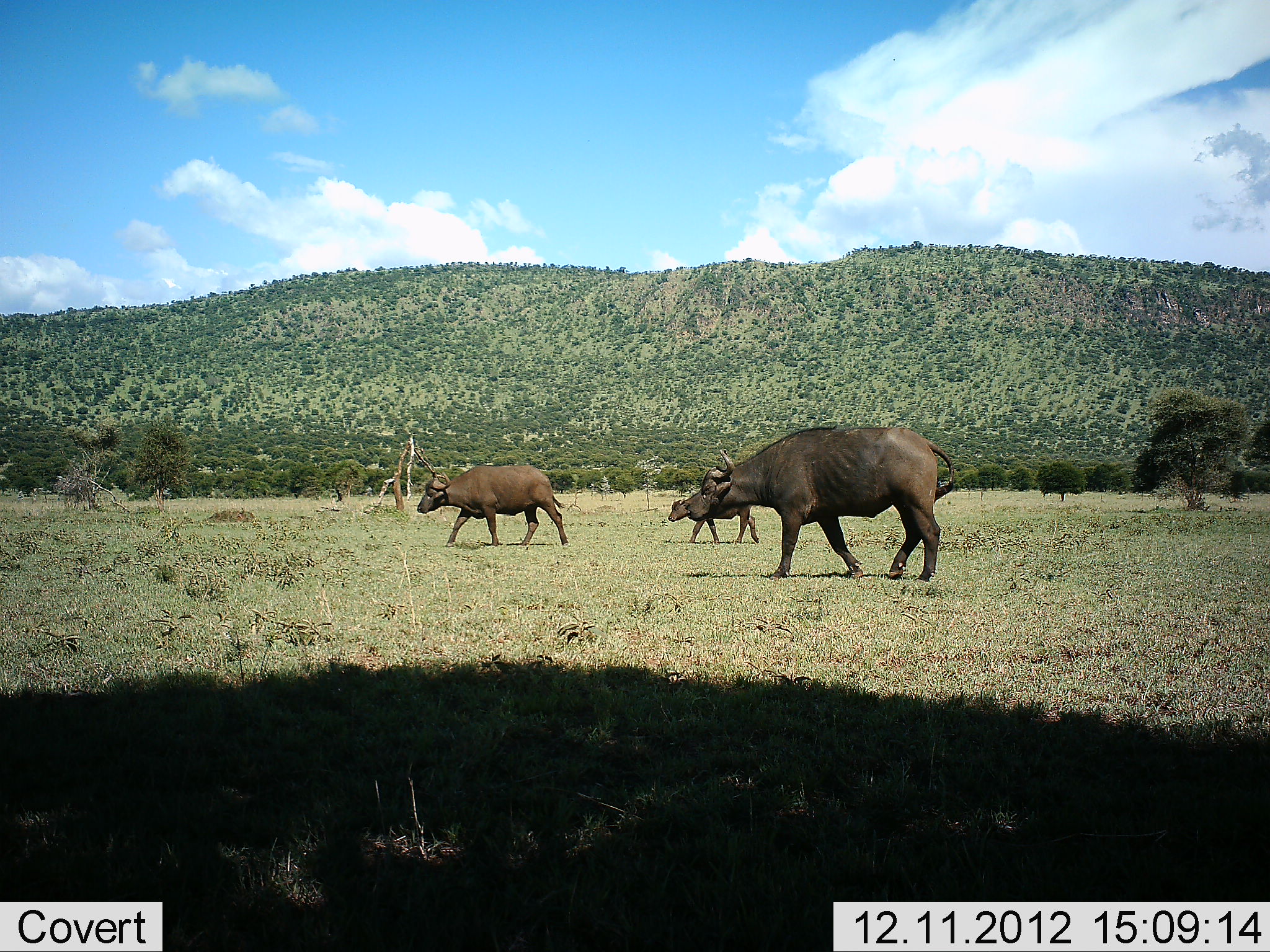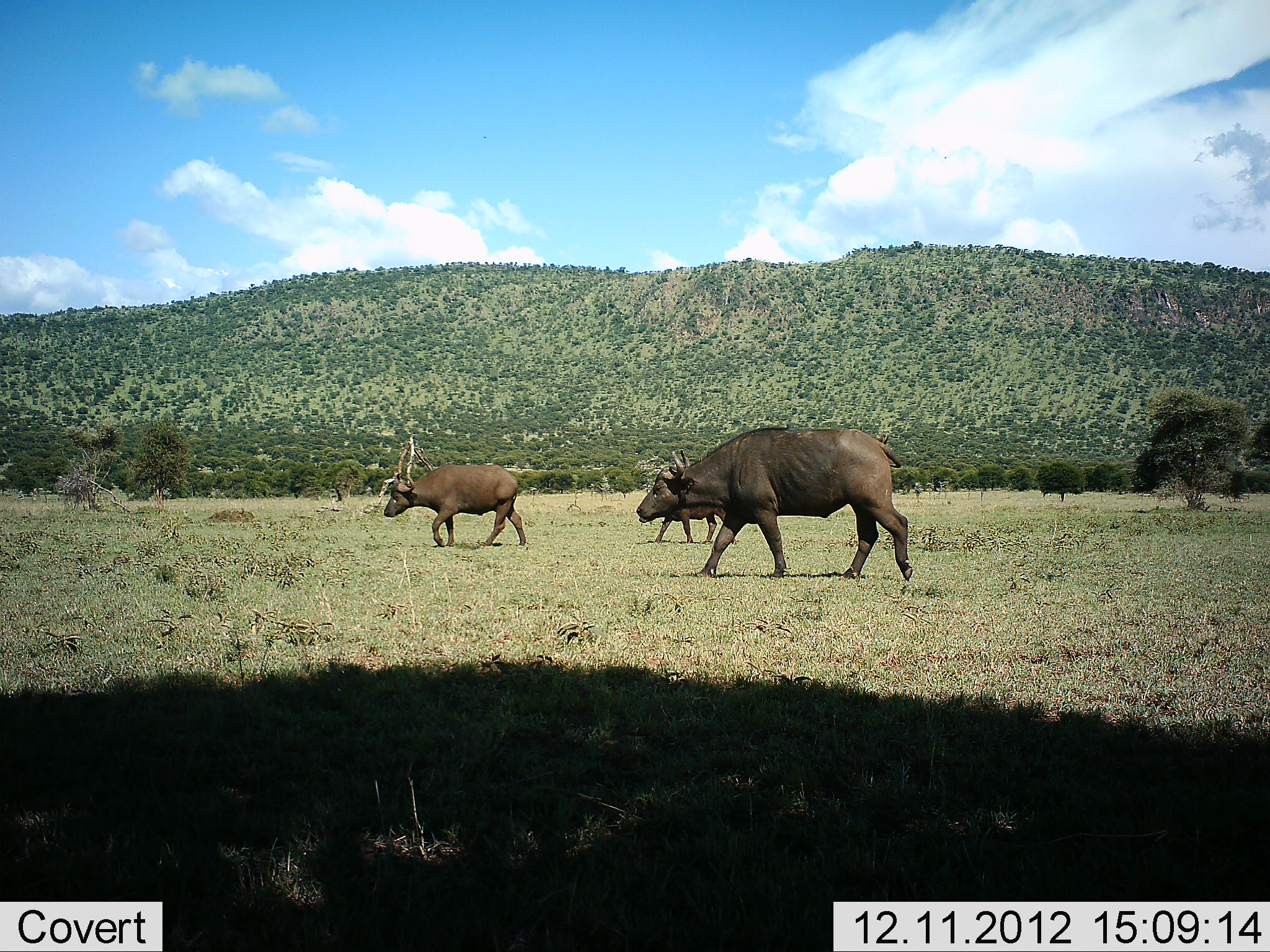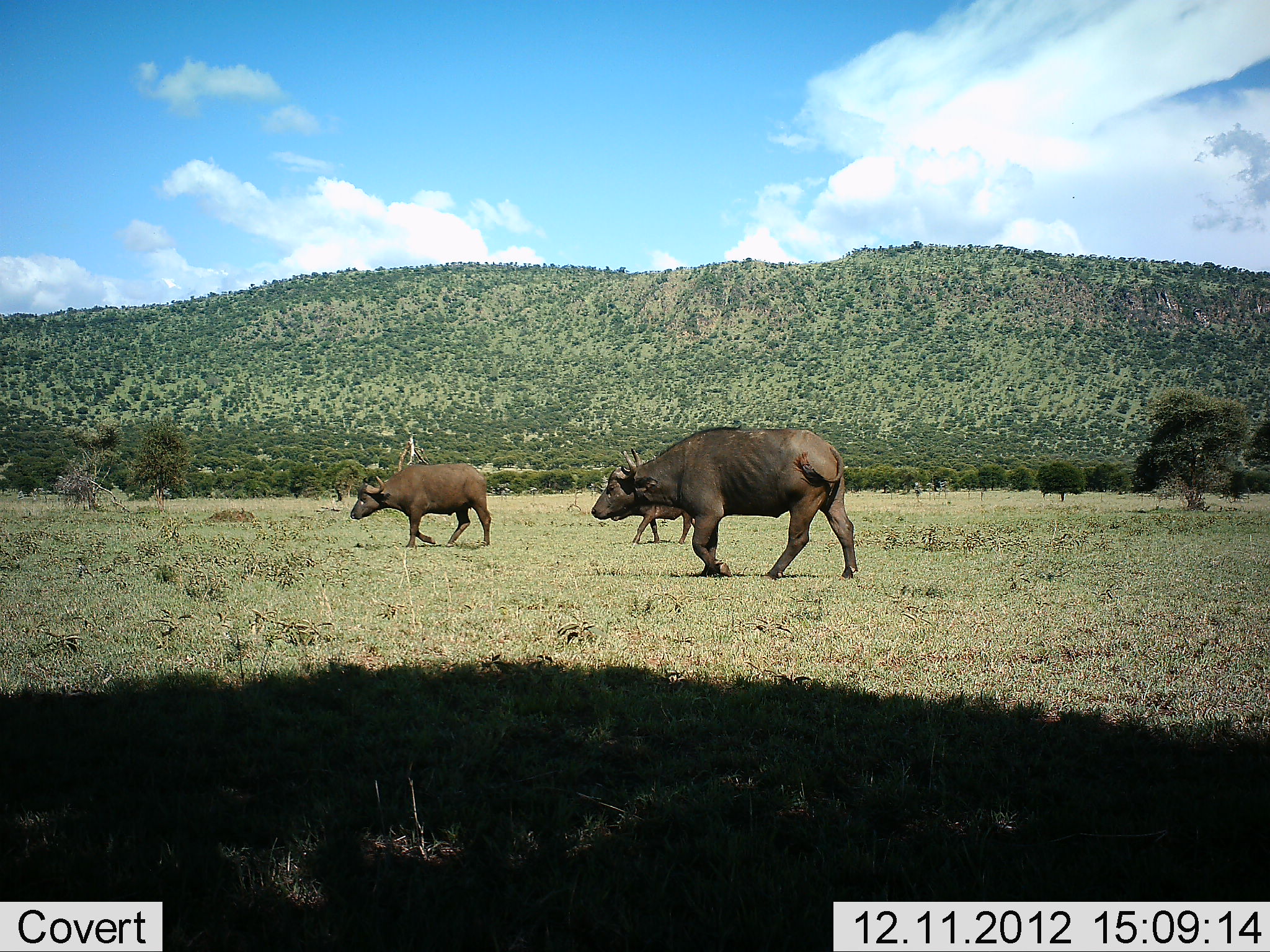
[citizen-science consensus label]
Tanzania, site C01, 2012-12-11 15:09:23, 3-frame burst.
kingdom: Animalia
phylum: Chordata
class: Mammalia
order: Artiodactyla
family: Bovidae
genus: Syncerus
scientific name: Syncerus caffer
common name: cape buffalo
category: buffalo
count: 3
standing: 10%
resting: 0%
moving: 100%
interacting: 0%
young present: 48%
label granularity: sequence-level